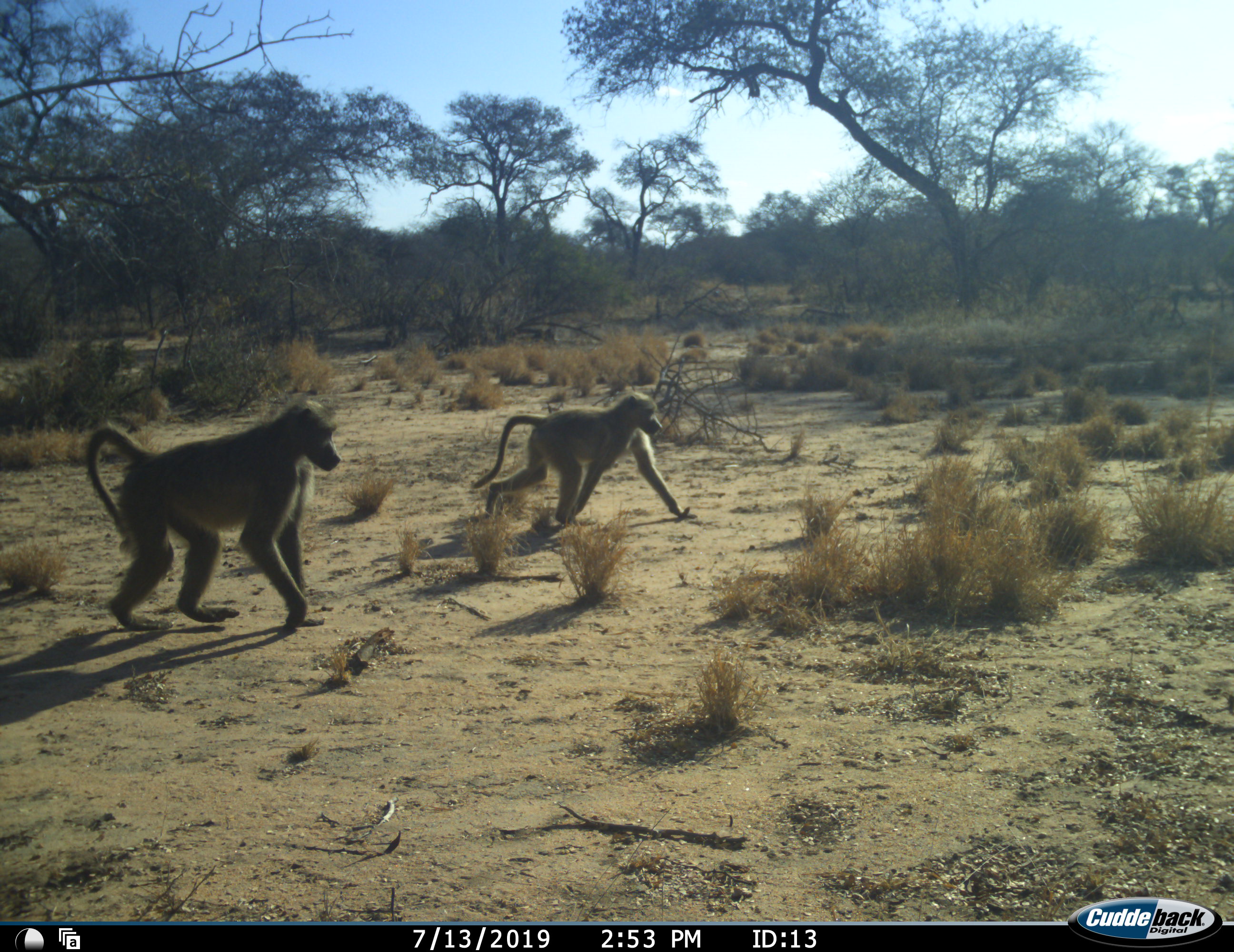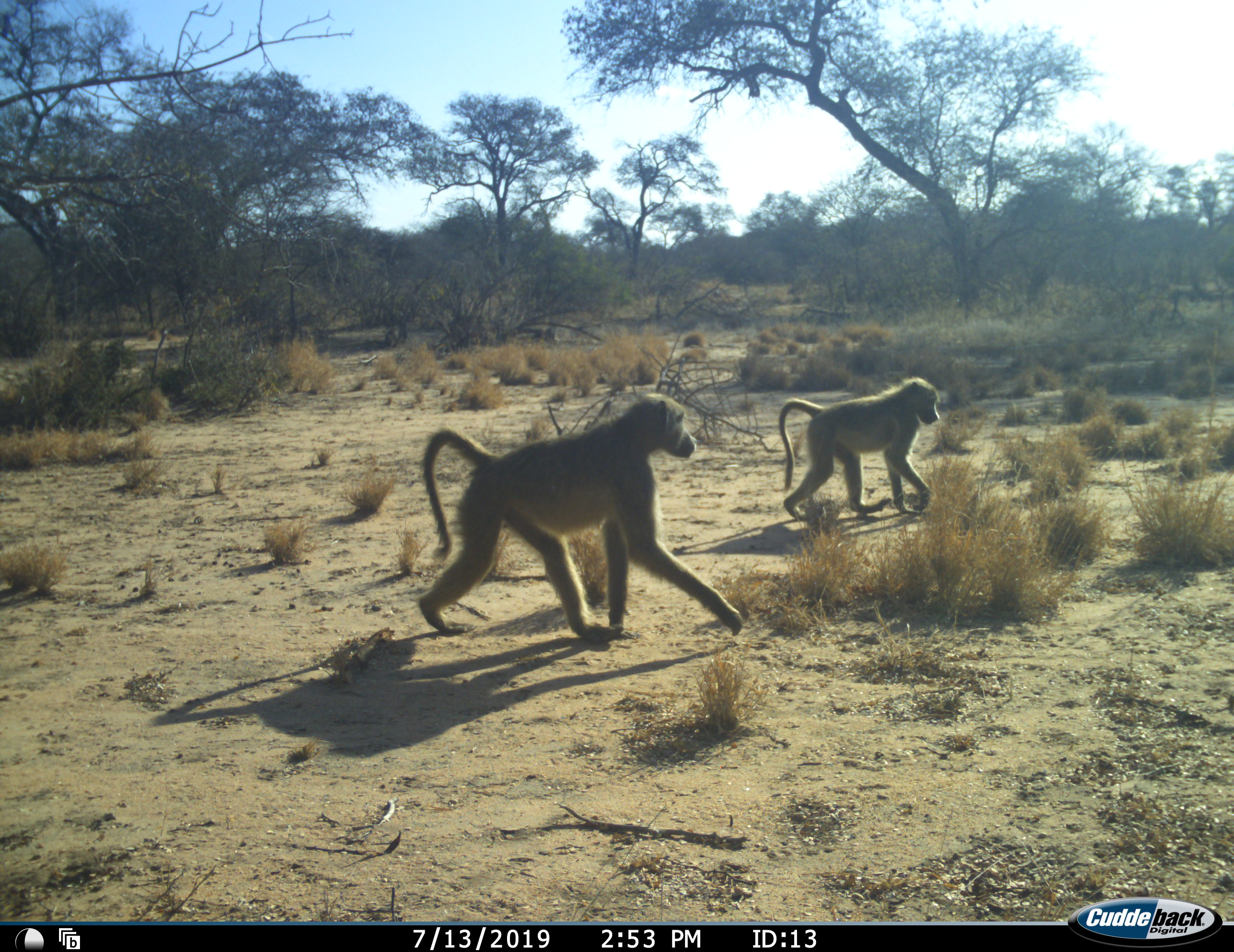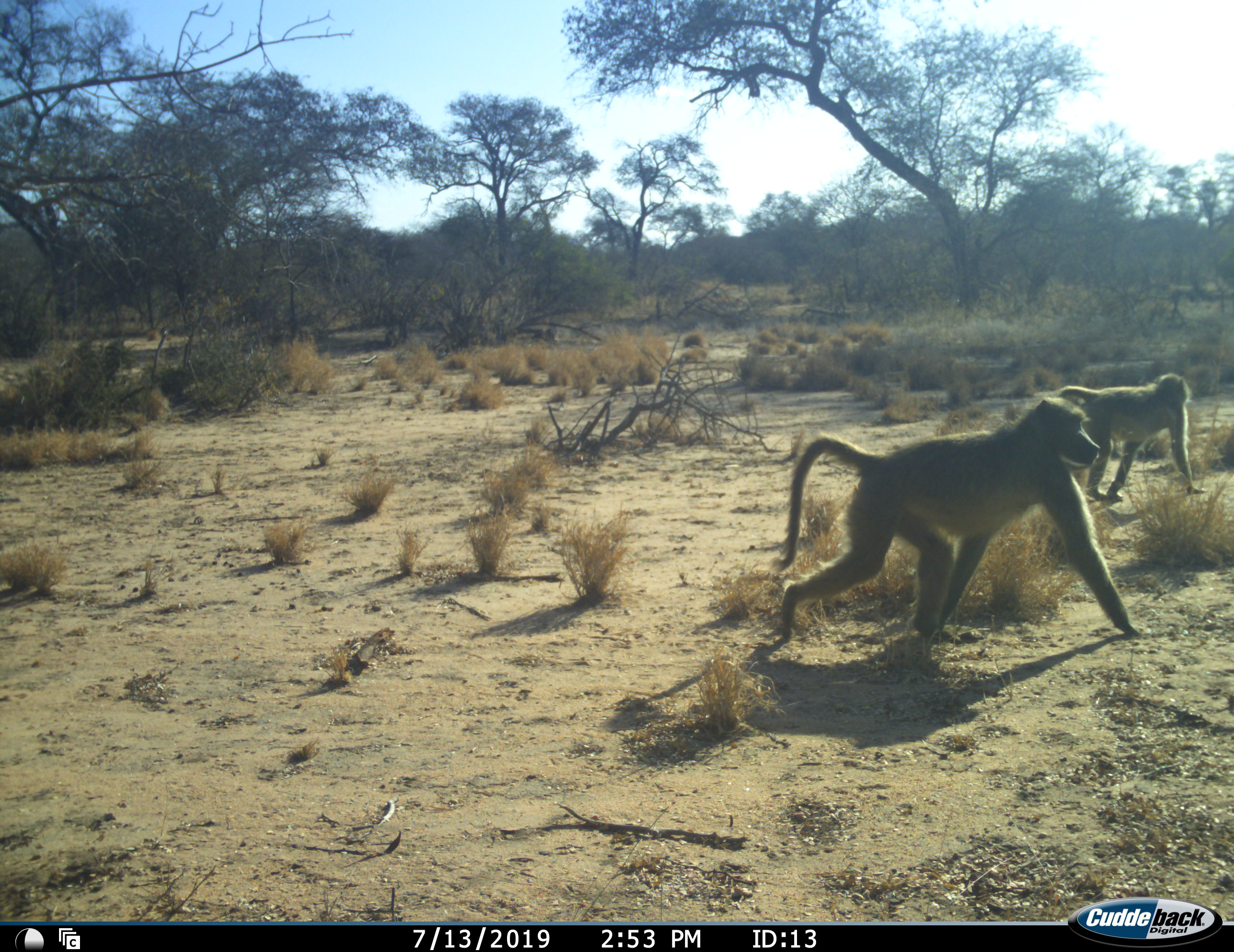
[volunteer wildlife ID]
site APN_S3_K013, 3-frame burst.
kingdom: Animalia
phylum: Chordata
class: Mammalia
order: Primates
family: Cercopithecidae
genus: Papio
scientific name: Papio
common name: baboon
Baboon (Papio), count 2. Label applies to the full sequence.